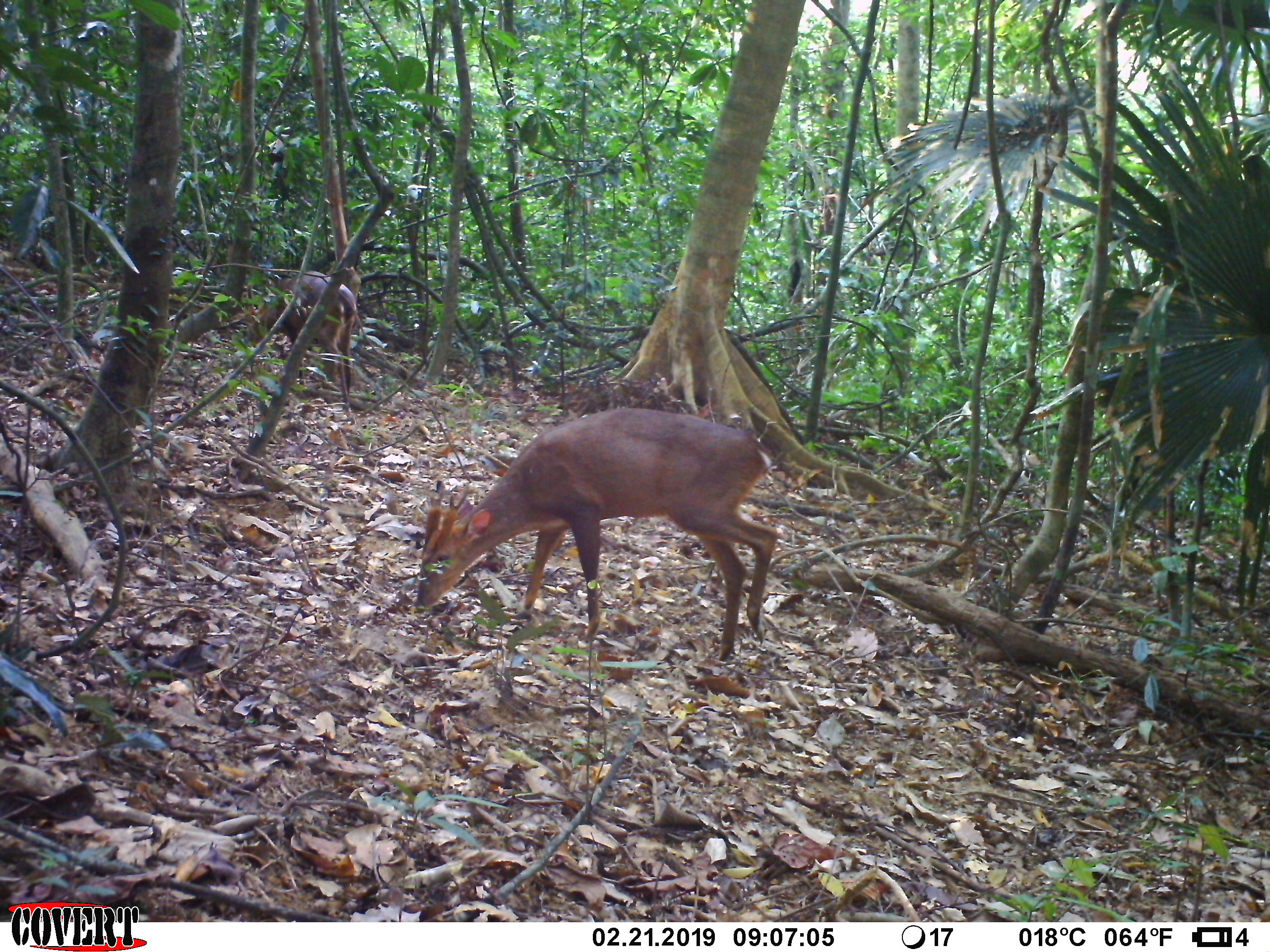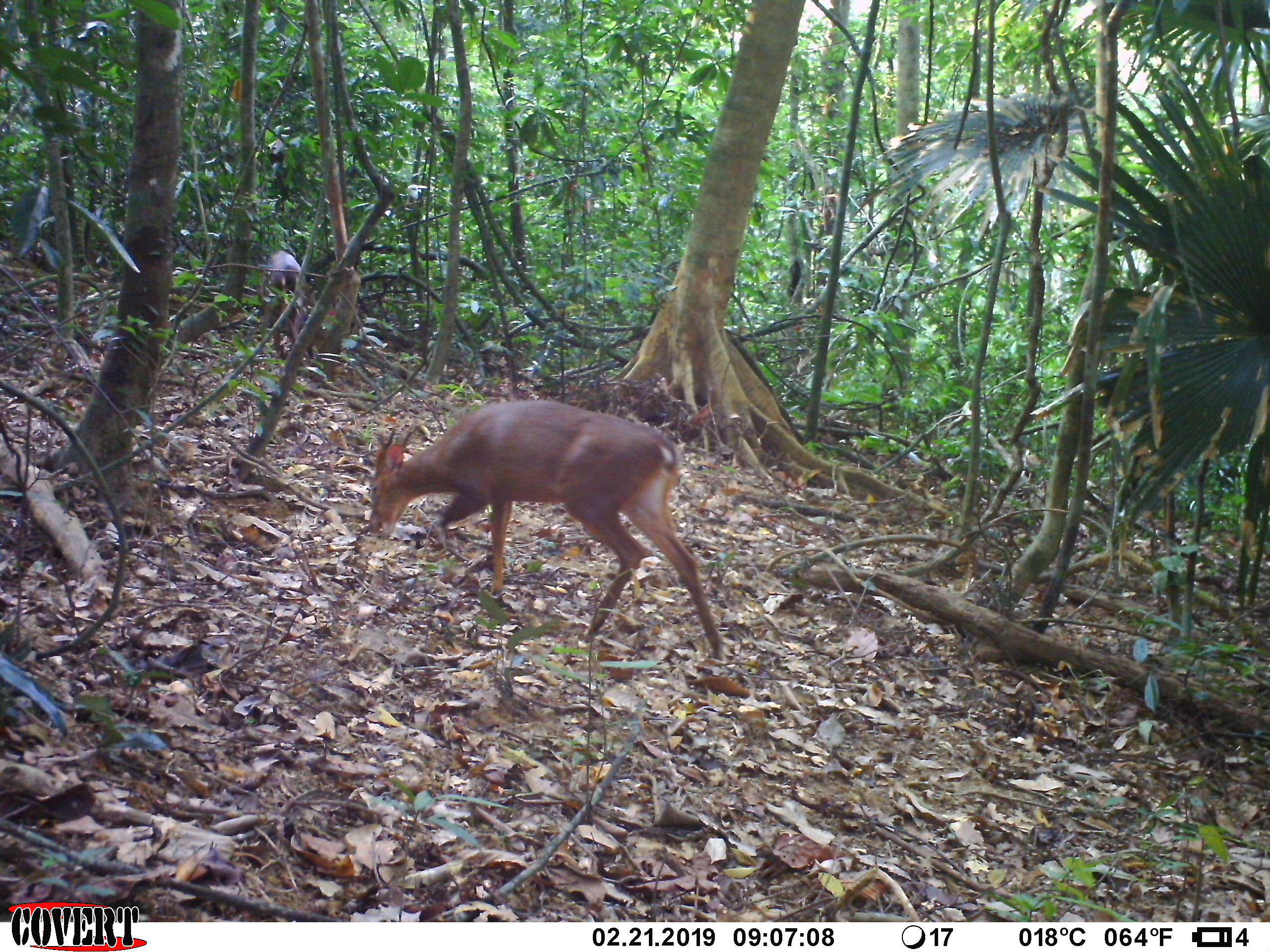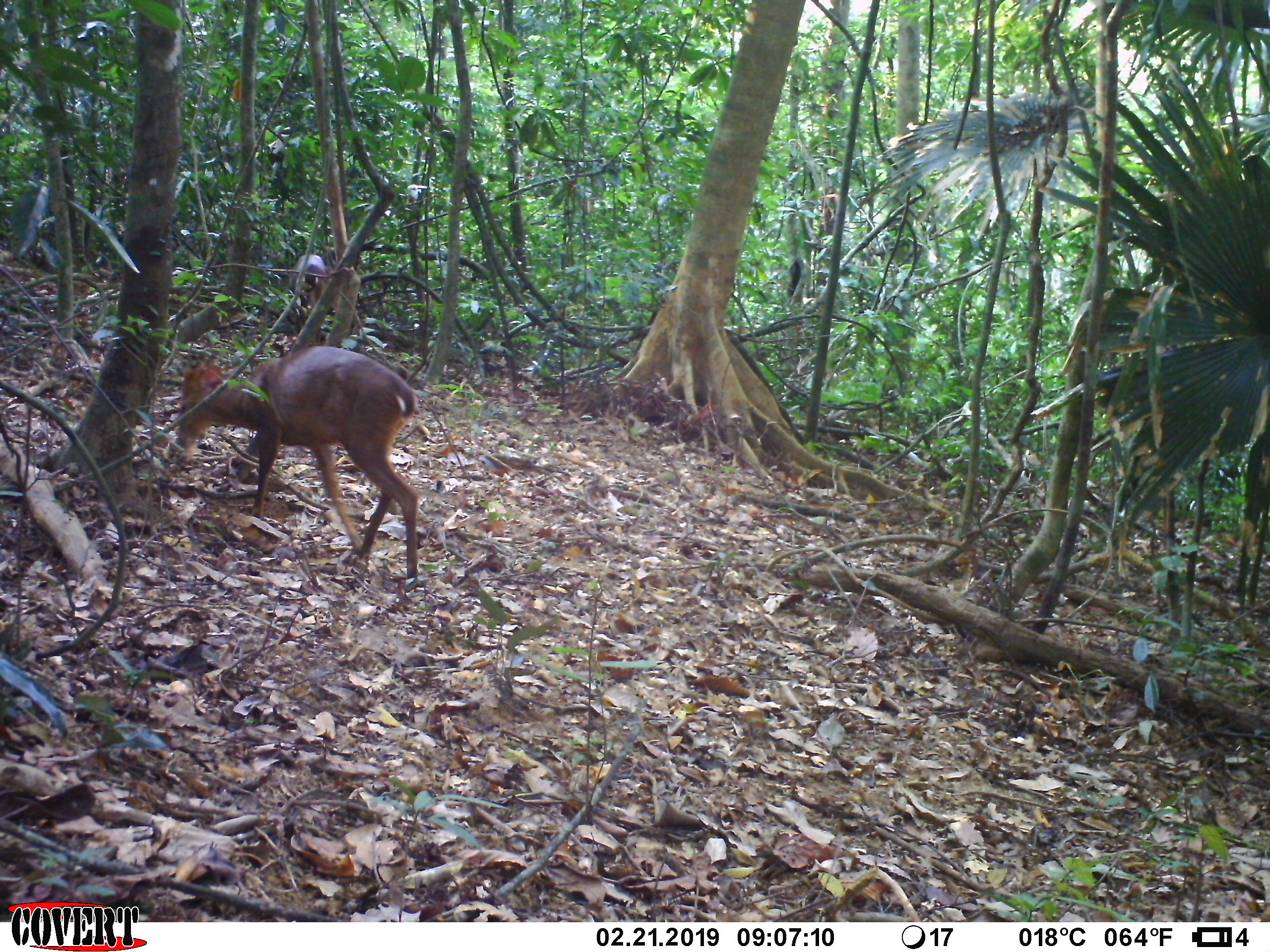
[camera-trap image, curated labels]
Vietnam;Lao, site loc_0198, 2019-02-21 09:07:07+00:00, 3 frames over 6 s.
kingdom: Animalia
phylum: Chordata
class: Mammalia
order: Artiodactyla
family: Cervidae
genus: Muntiacus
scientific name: Muntiacus vuquangensis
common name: large-antlered muntjac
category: large antlered muntjac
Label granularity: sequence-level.